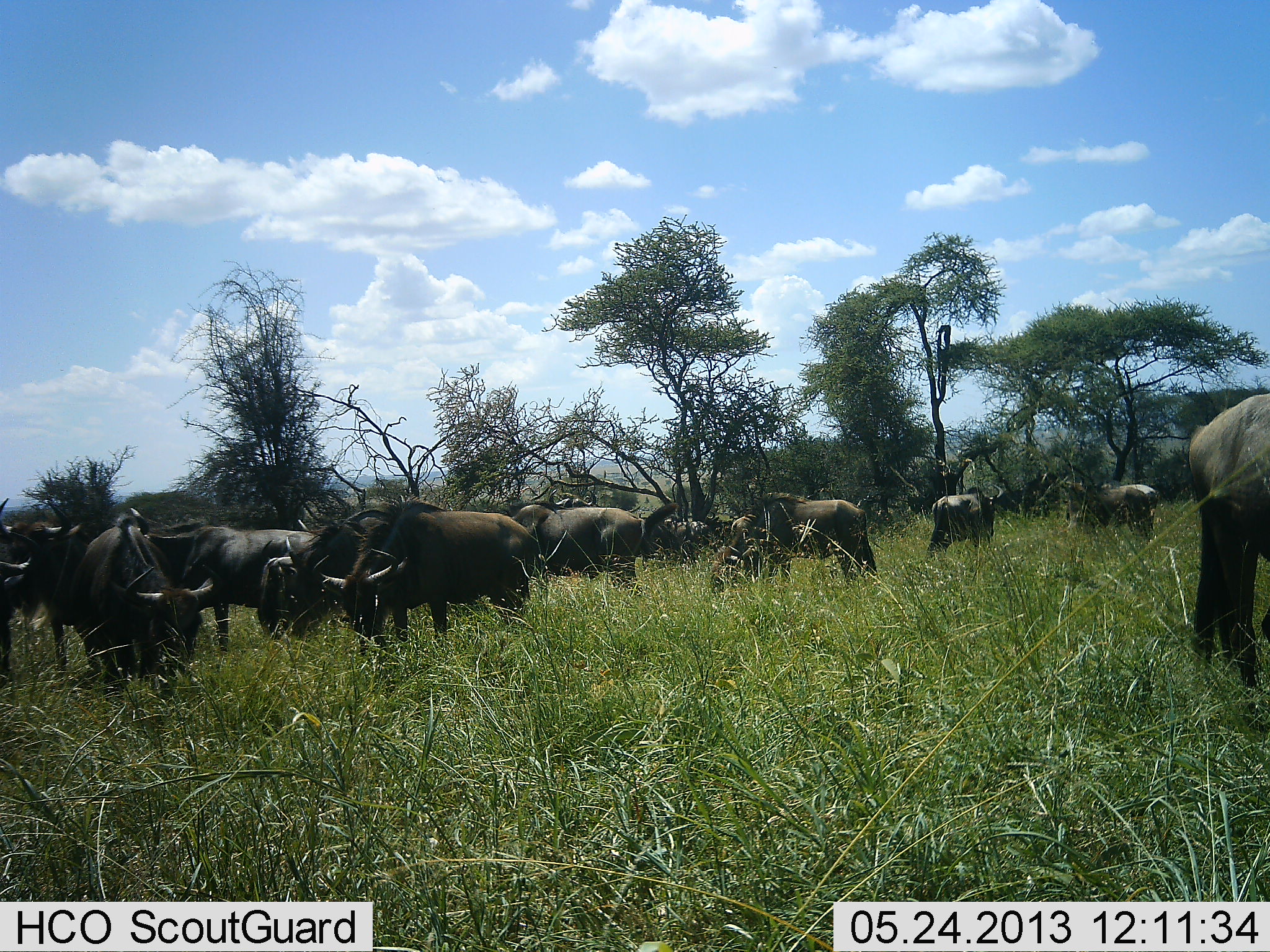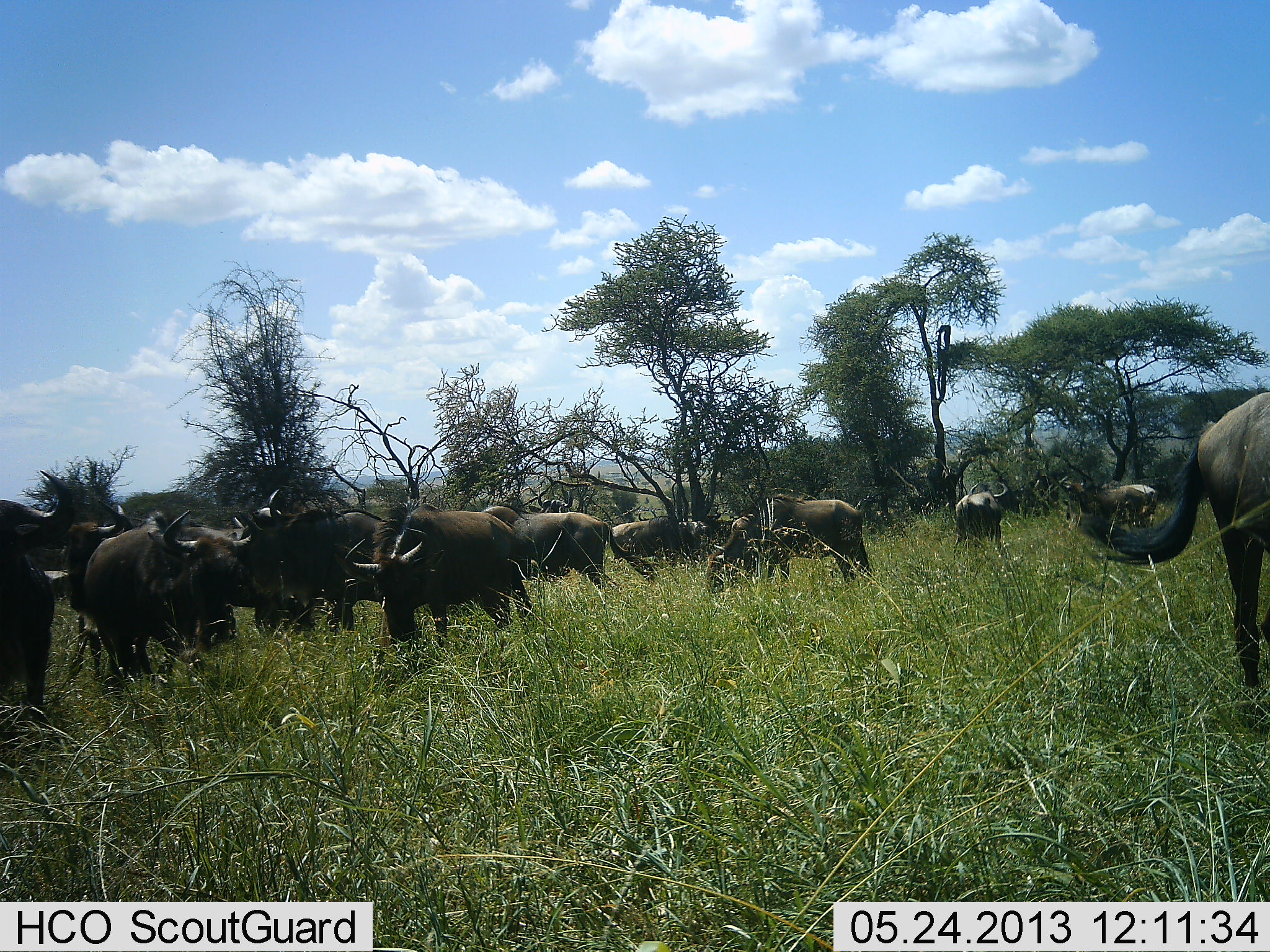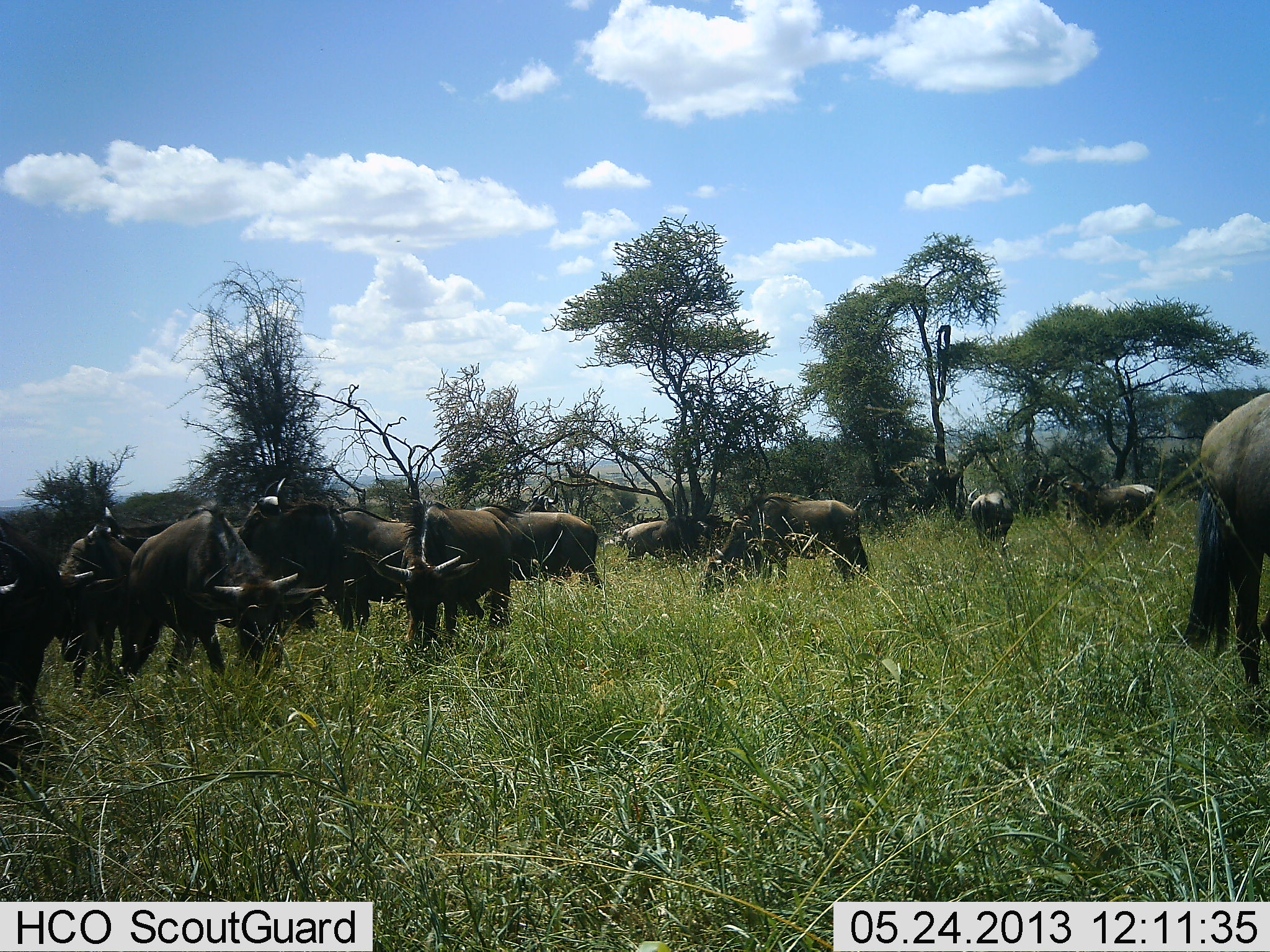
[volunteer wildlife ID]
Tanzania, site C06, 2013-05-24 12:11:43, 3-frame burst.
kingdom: Animalia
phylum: Chordata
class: Mammalia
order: Artiodactyla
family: Bovidae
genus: Connochaetes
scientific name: Connochaetes taurinus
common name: blue wildebeest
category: wildebeest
Wildebeest (blue wildebeest) (Connochaetes taurinus), count 11-50. Behavior (volunteer vote fractions): standing 57%, resting 10%, moving 57%, interacting 0%. Young present (vote fraction): 0%. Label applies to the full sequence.